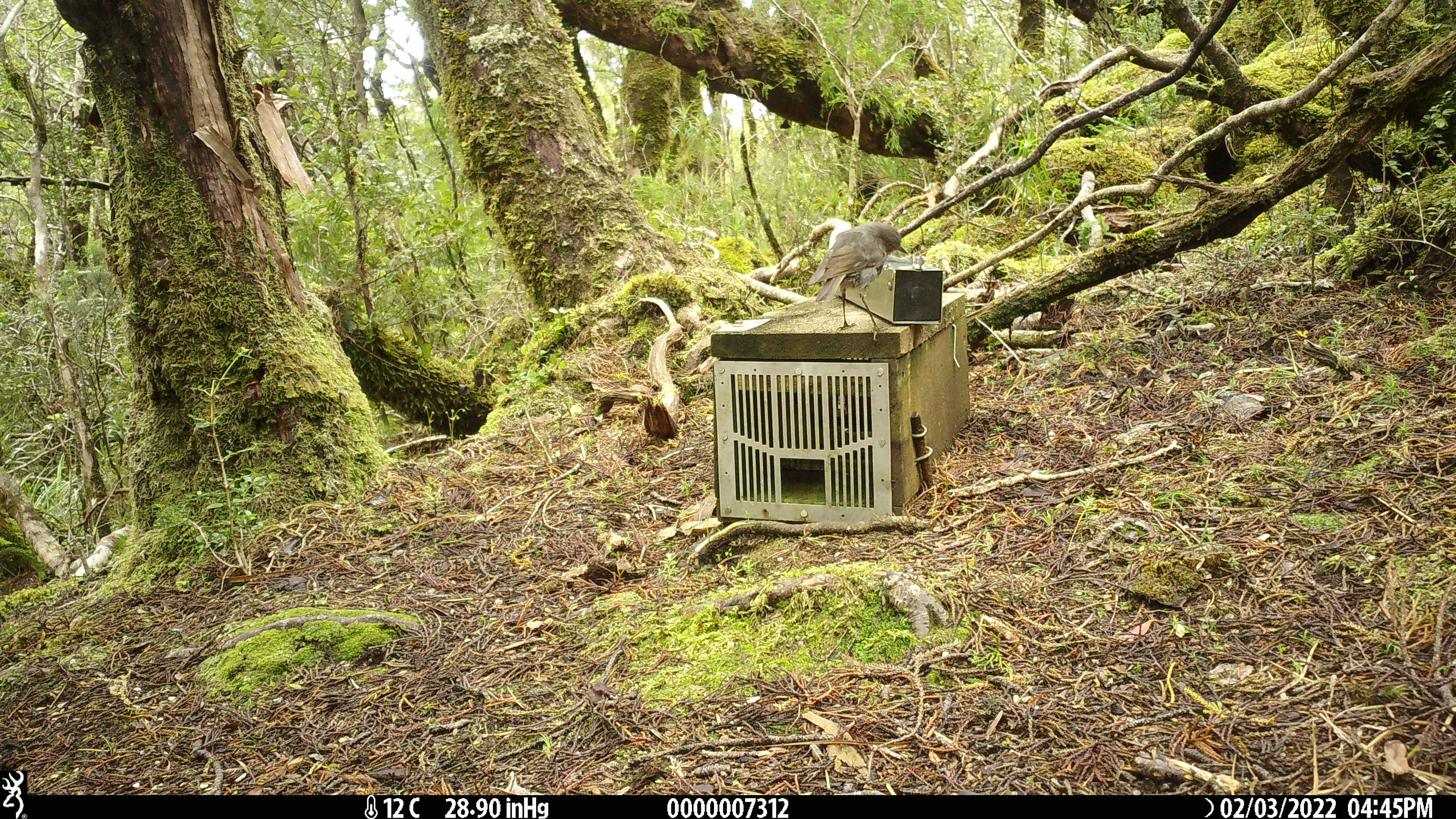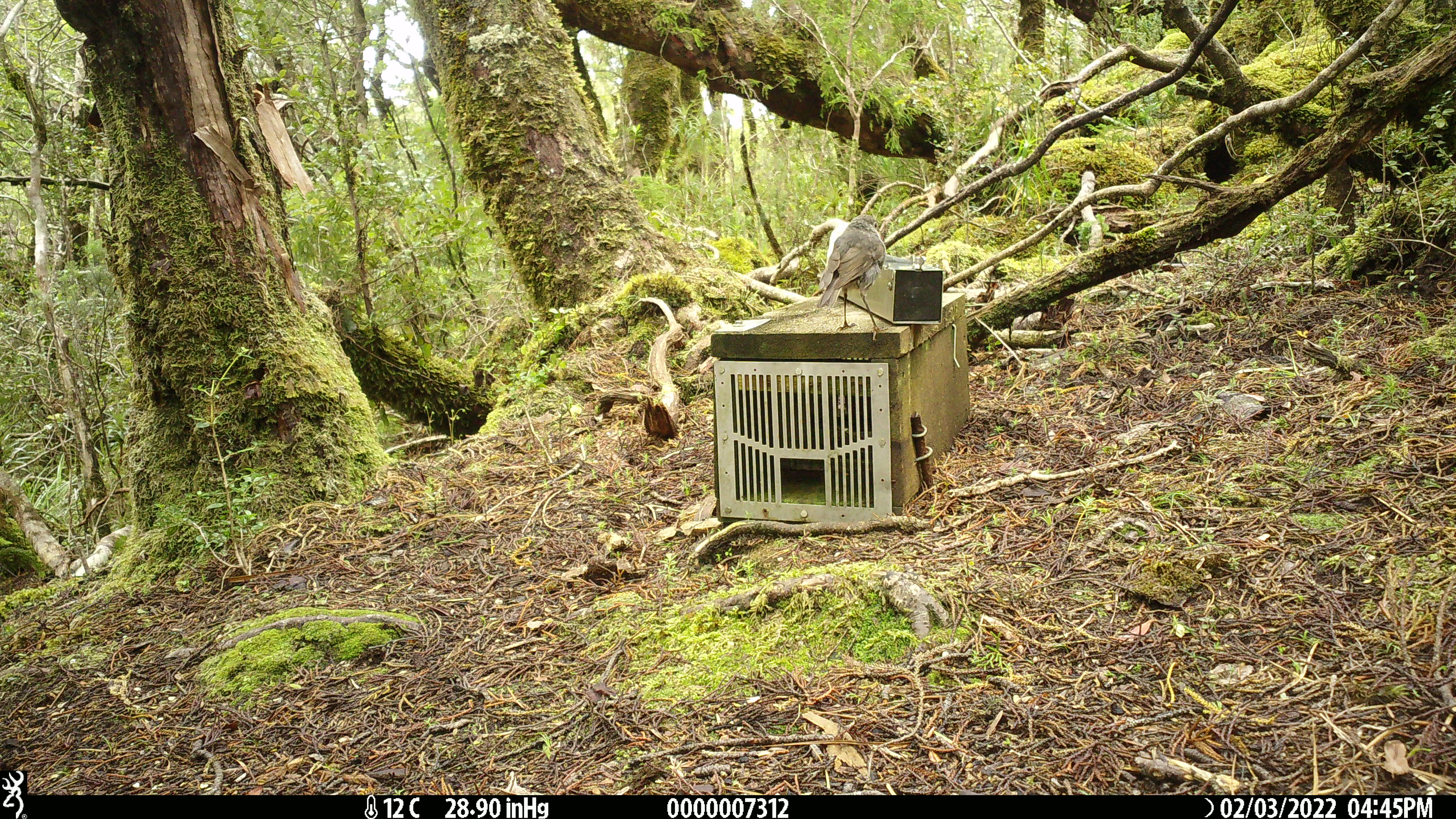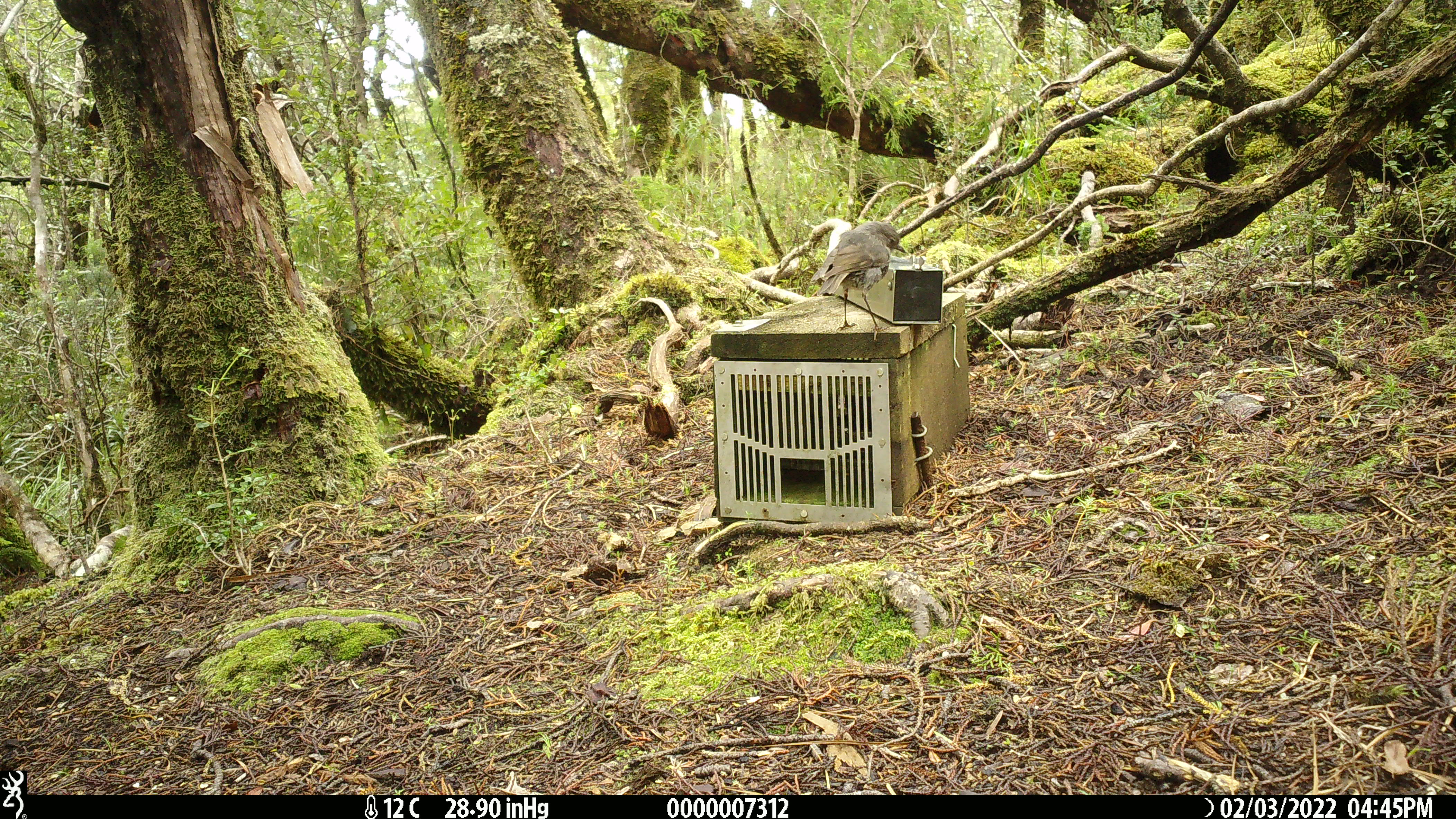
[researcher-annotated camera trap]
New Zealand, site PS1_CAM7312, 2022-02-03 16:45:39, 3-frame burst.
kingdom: Animalia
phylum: Chordata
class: Aves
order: Passeriformes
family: Petroicidae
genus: Petroica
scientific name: Petroica australis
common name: new zealand robin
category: robin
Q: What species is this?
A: Robin (new zealand robin) (Petroica australis).